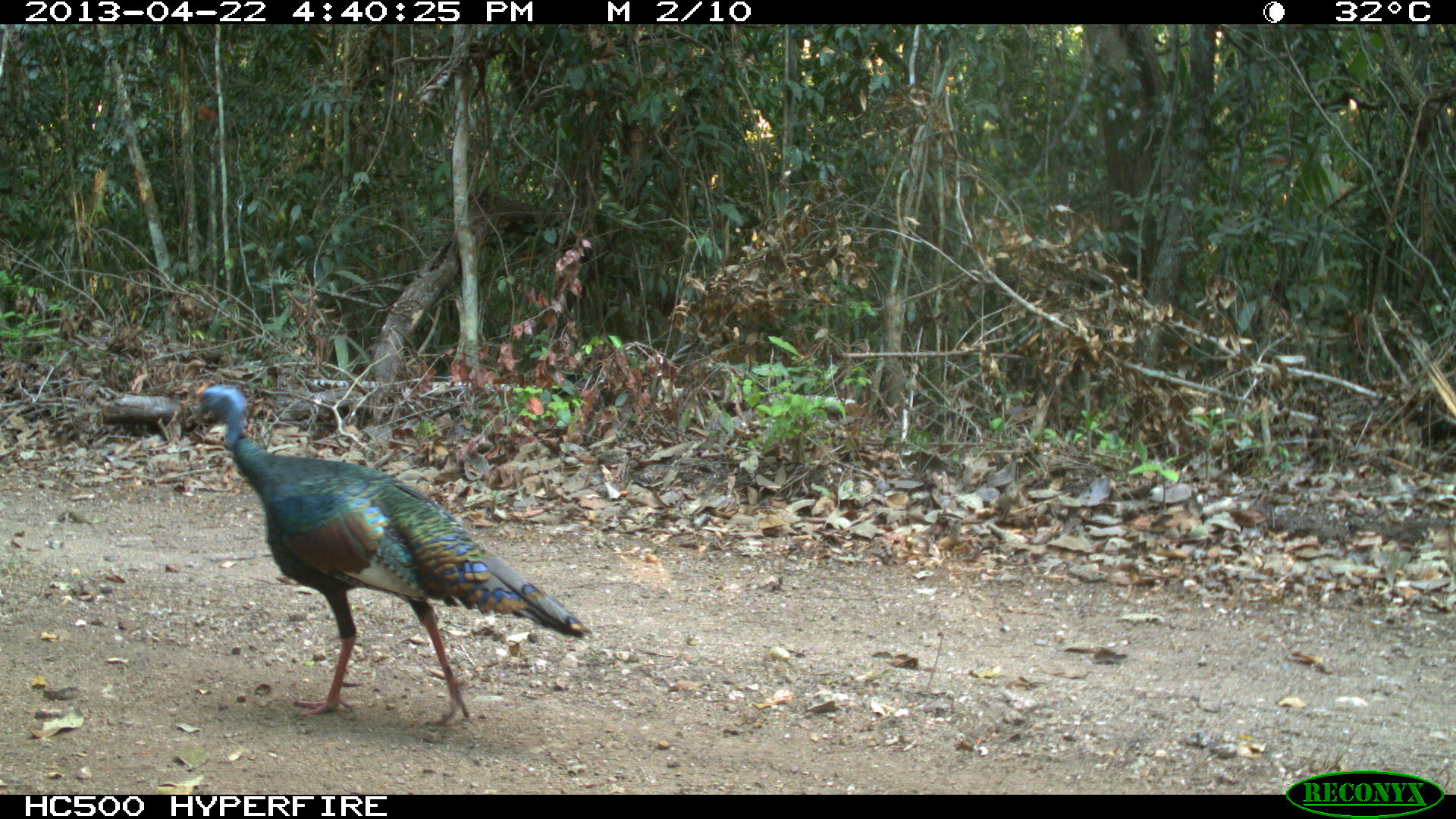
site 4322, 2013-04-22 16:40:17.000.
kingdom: Animalia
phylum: Chordata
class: Aves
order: Galliformes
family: Phasianidae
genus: Meleagris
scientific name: Meleagris ocellata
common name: ocellated turkey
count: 1